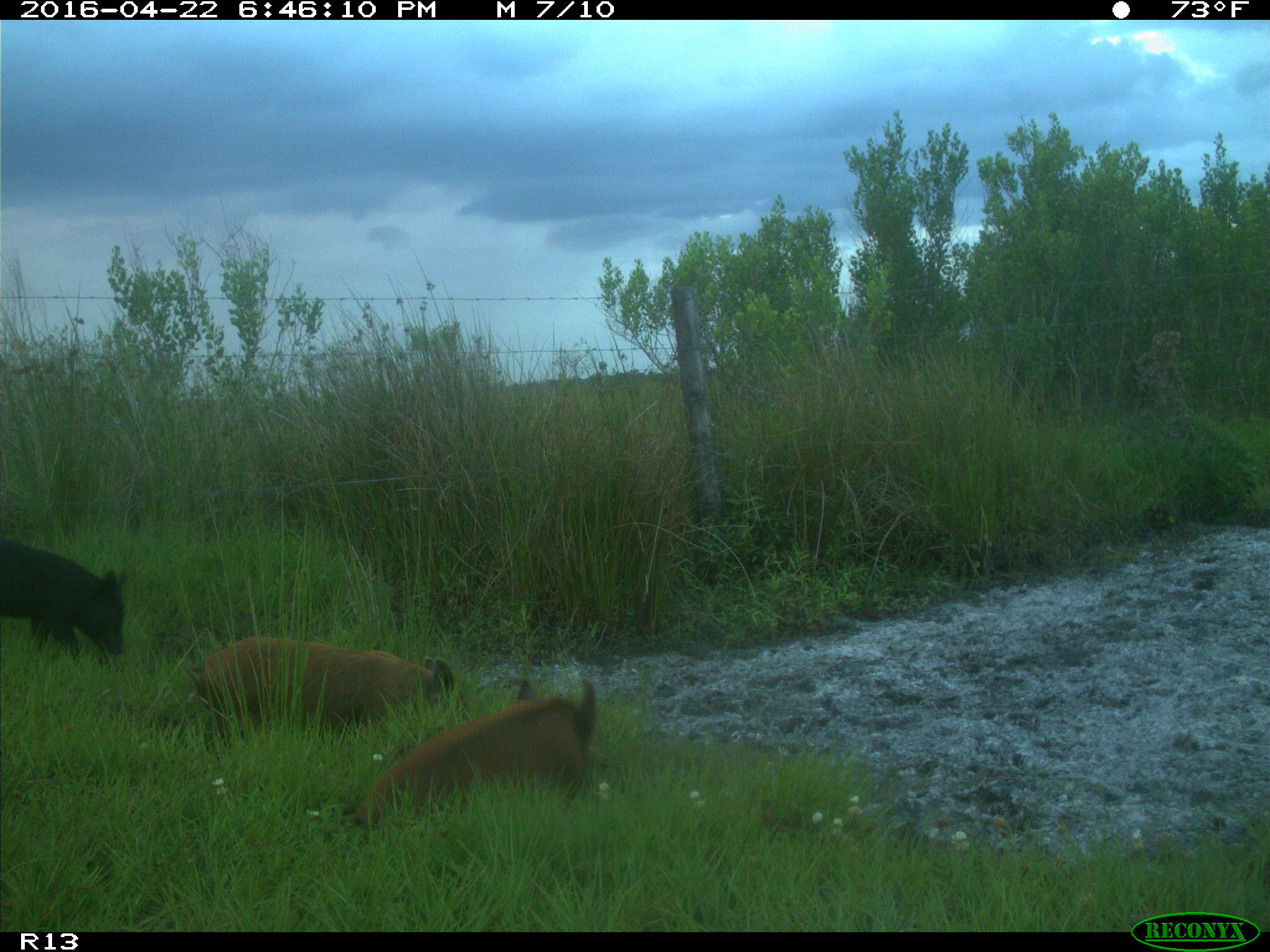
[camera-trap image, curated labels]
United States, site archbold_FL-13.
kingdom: Animalia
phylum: Chordata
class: Mammalia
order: Artiodactyla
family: Suidae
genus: Sus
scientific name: Sus scrofa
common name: wild boar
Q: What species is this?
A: Sus scrofa (wild boar).